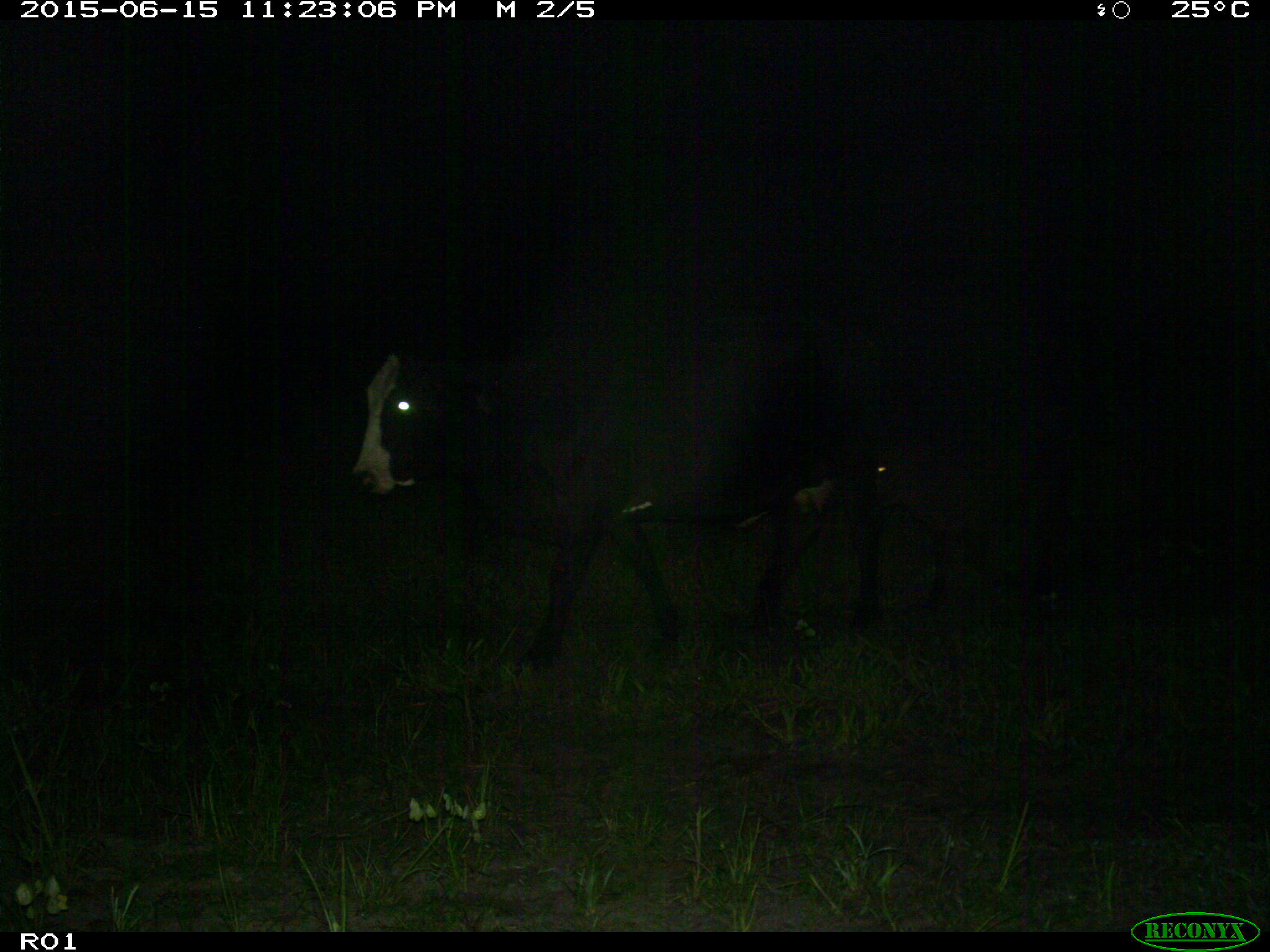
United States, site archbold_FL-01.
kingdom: Animalia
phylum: Chordata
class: Mammalia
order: Artiodactyla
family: Bovidae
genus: Bos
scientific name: Bos taurus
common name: domestic cow